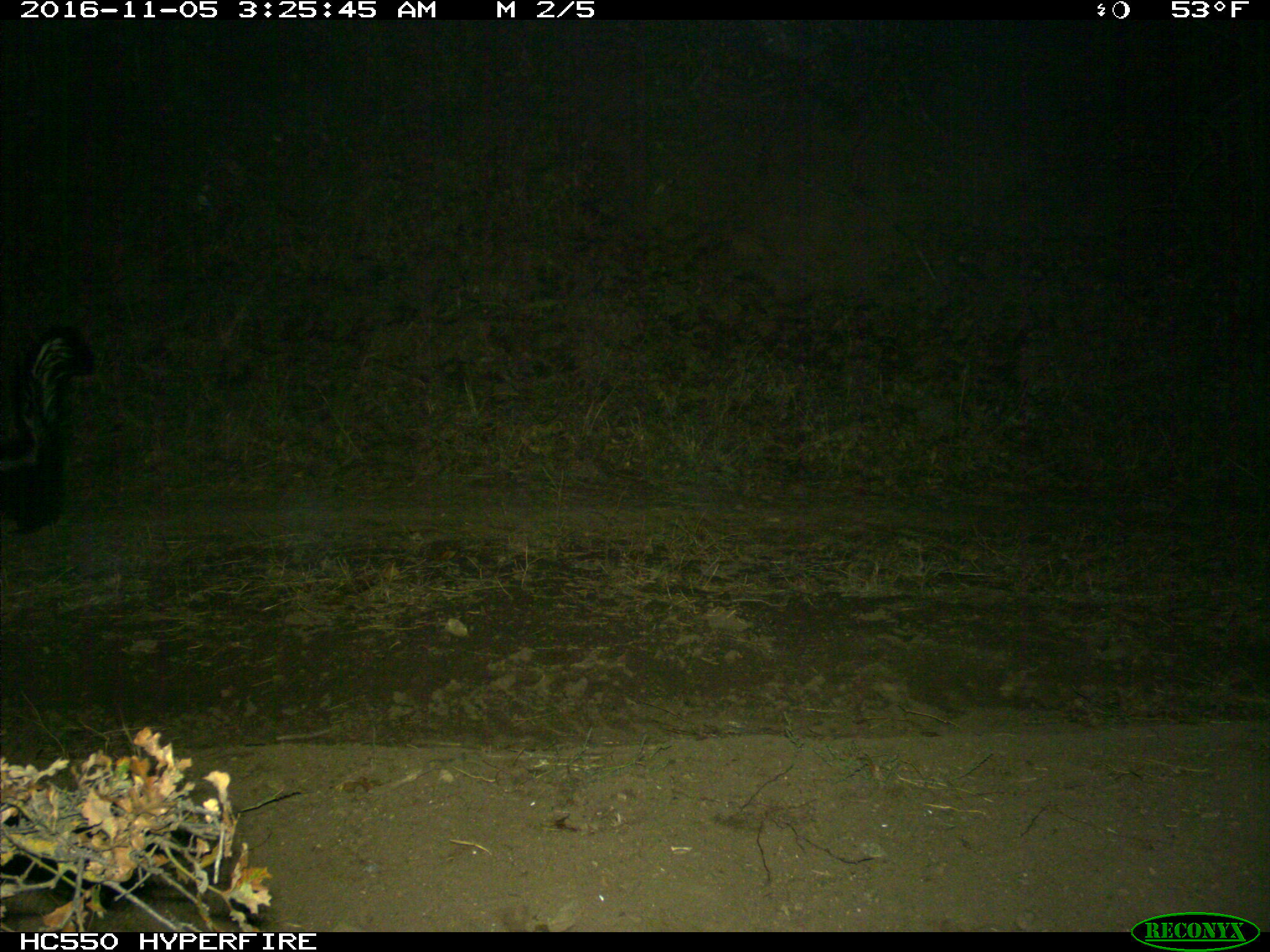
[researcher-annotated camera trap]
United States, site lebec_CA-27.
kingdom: Animalia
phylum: Chordata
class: Mammalia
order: Carnivora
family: Mephitidae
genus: Mephitis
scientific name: Mephitis mephitis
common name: striped skunk